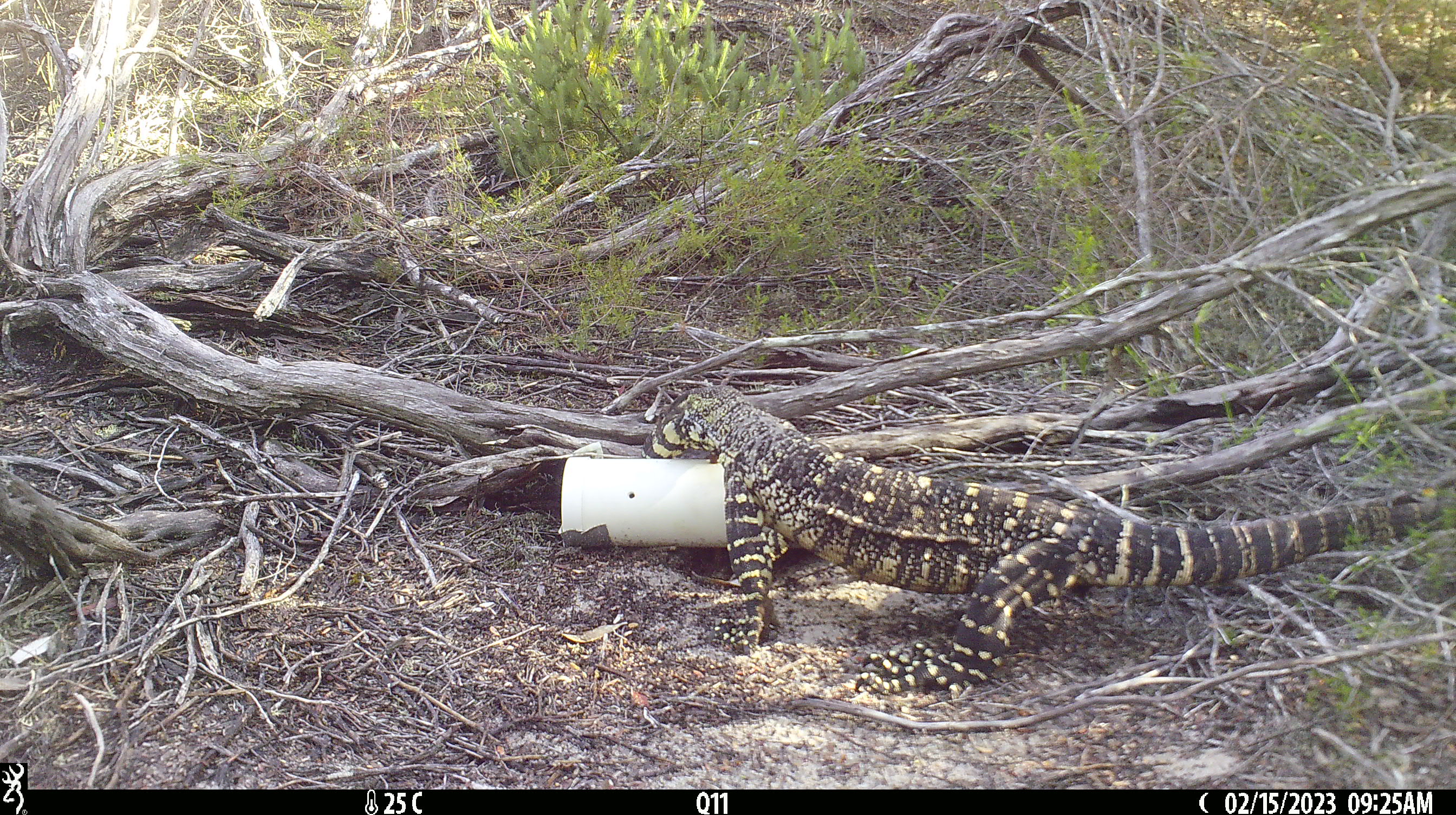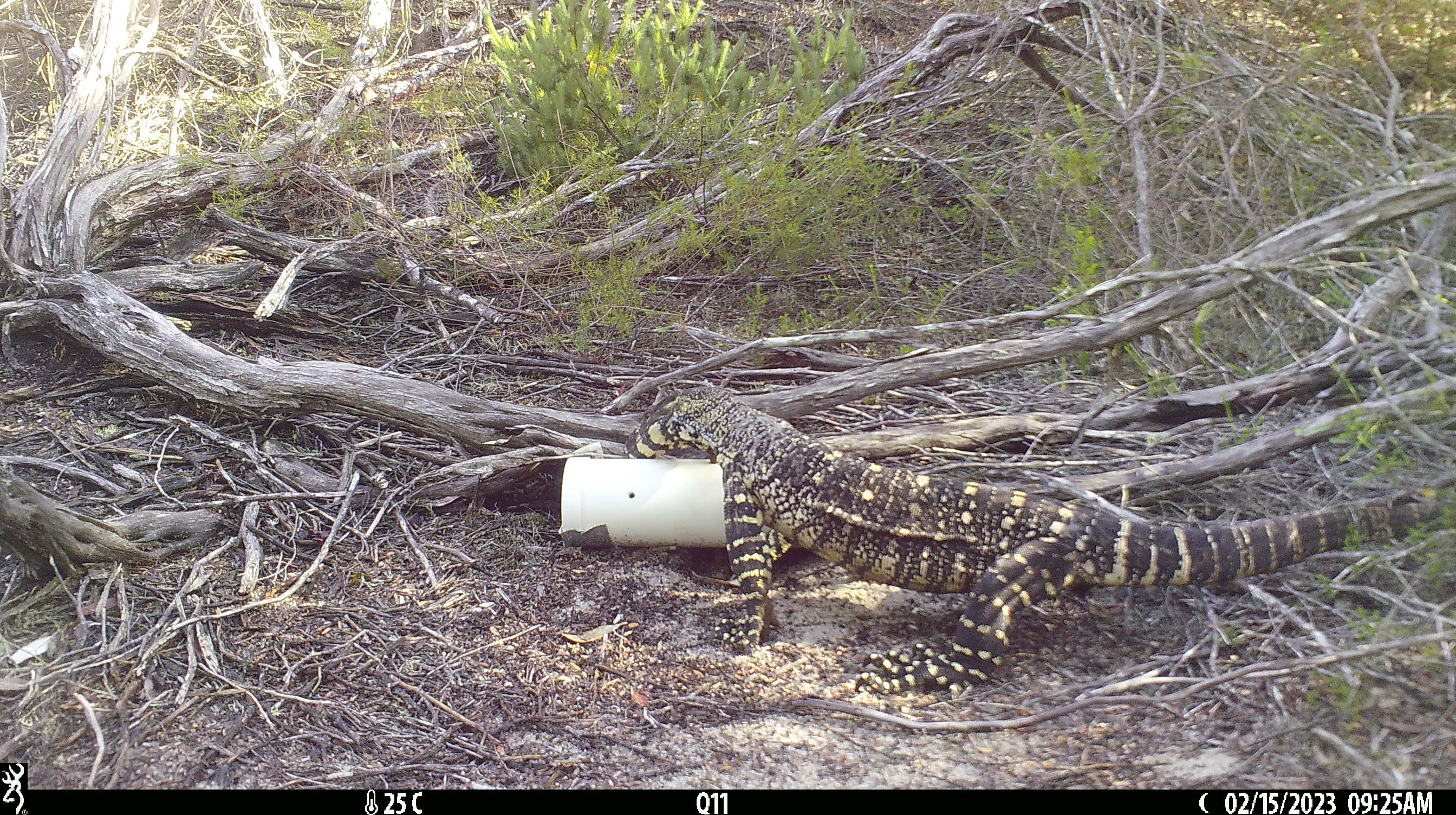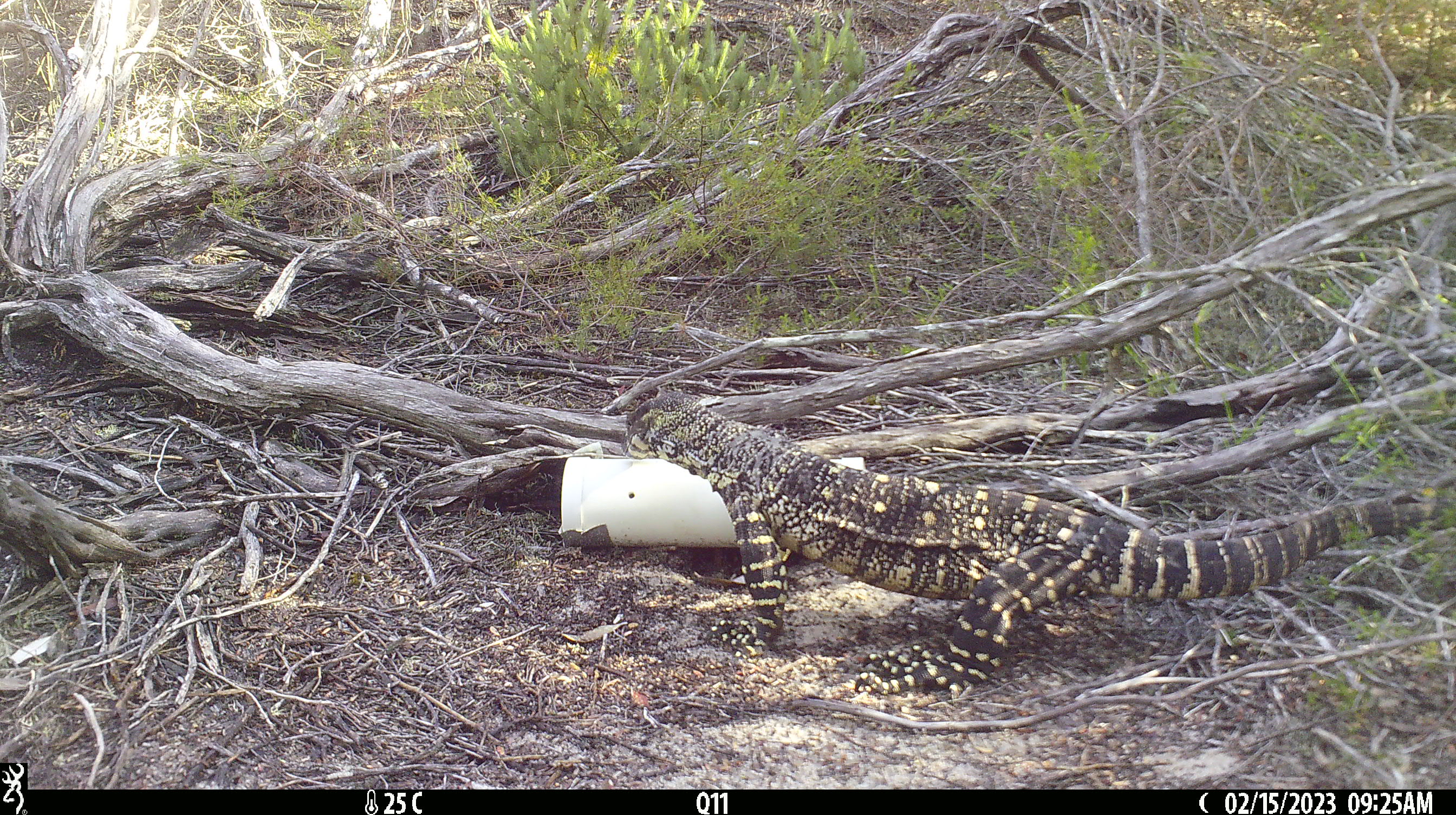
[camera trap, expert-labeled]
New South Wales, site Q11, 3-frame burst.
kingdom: Animalia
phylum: Chordata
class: Reptilia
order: Squamata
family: Varanidae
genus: Varanus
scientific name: Varanus varius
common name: lace monitor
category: goanna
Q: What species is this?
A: Goanna (lace monitor) (Varanus varius).